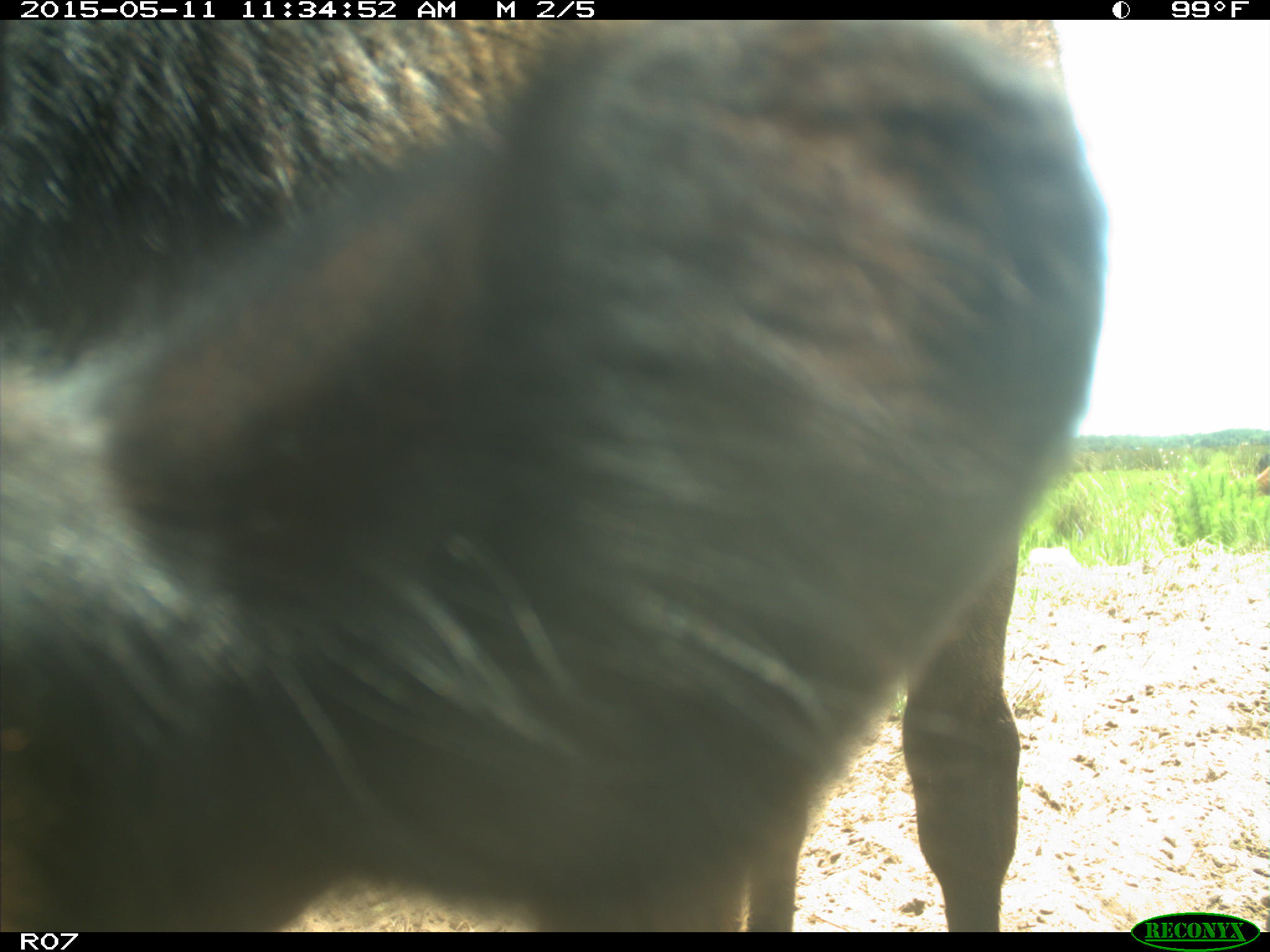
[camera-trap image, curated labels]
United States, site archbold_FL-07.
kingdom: Animalia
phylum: Chordata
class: Mammalia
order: Artiodactyla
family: Bovidae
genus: Bos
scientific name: Bos taurus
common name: domestic cow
Bos taurus (domestic cow).